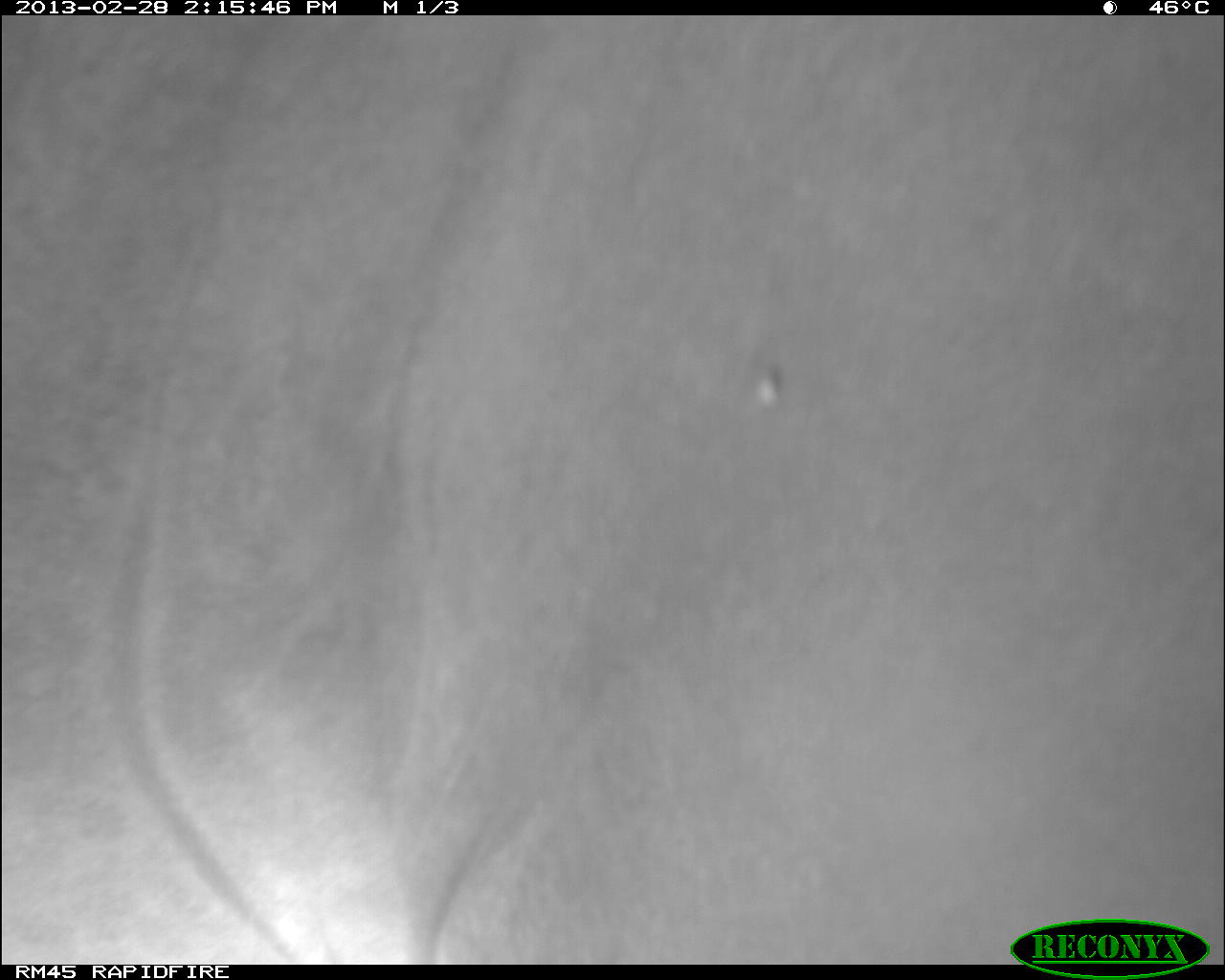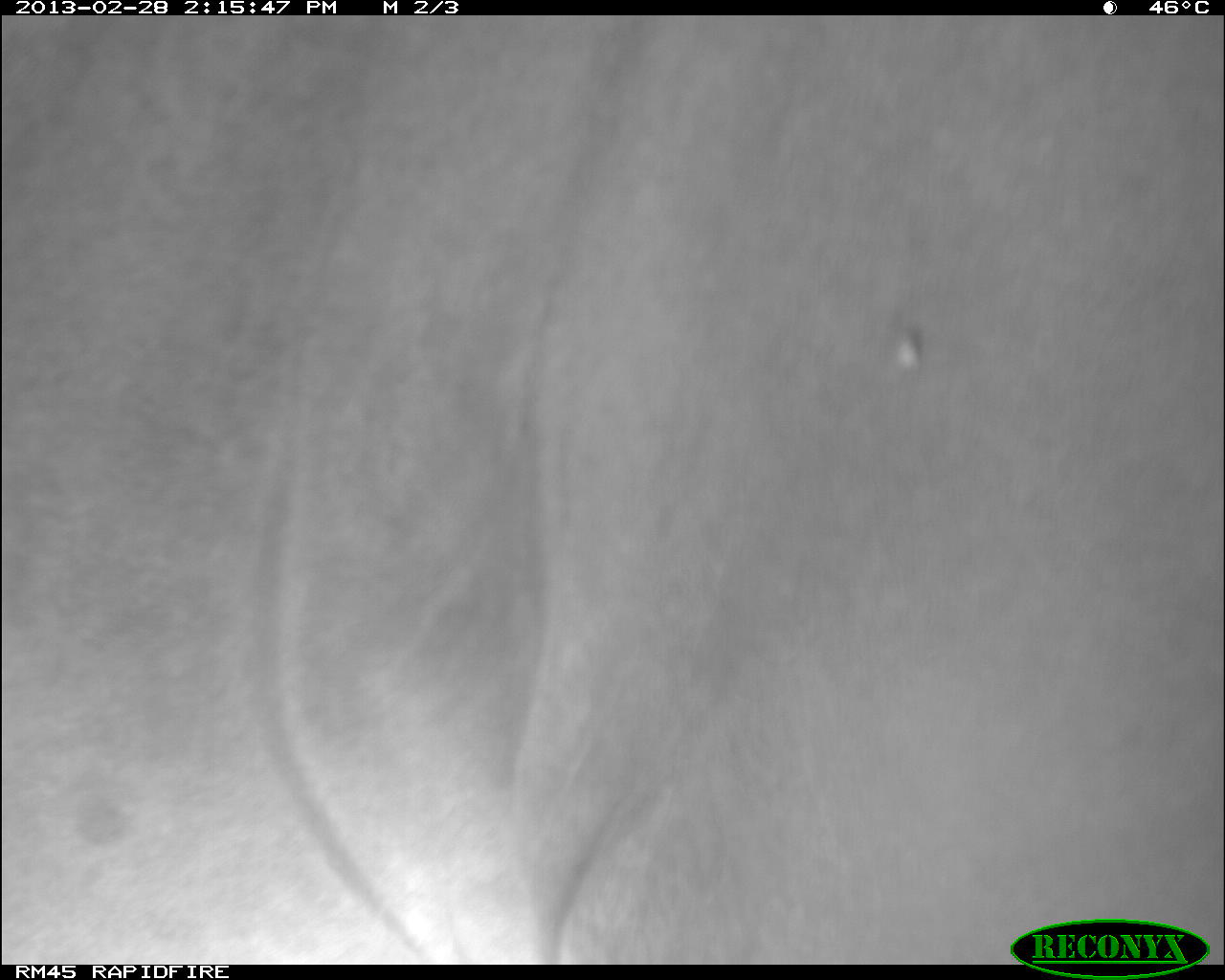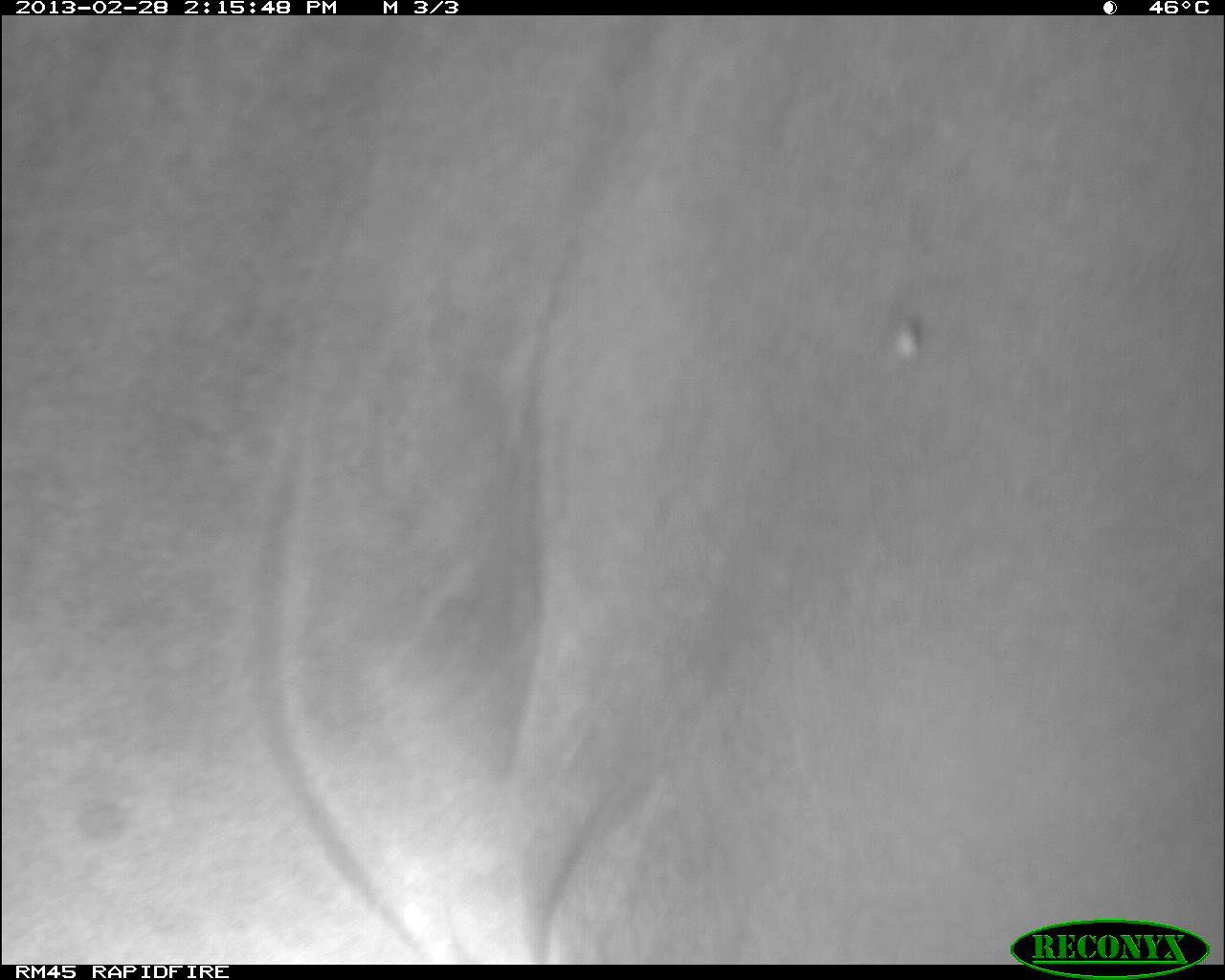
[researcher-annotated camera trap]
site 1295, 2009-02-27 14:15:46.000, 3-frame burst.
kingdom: Animalia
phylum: Chordata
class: Mammalia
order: Artiodactyla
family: Bovidae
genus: Bos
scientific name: Bos taurus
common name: domestic cattle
Bos taurus (domestic cattle), count 1.